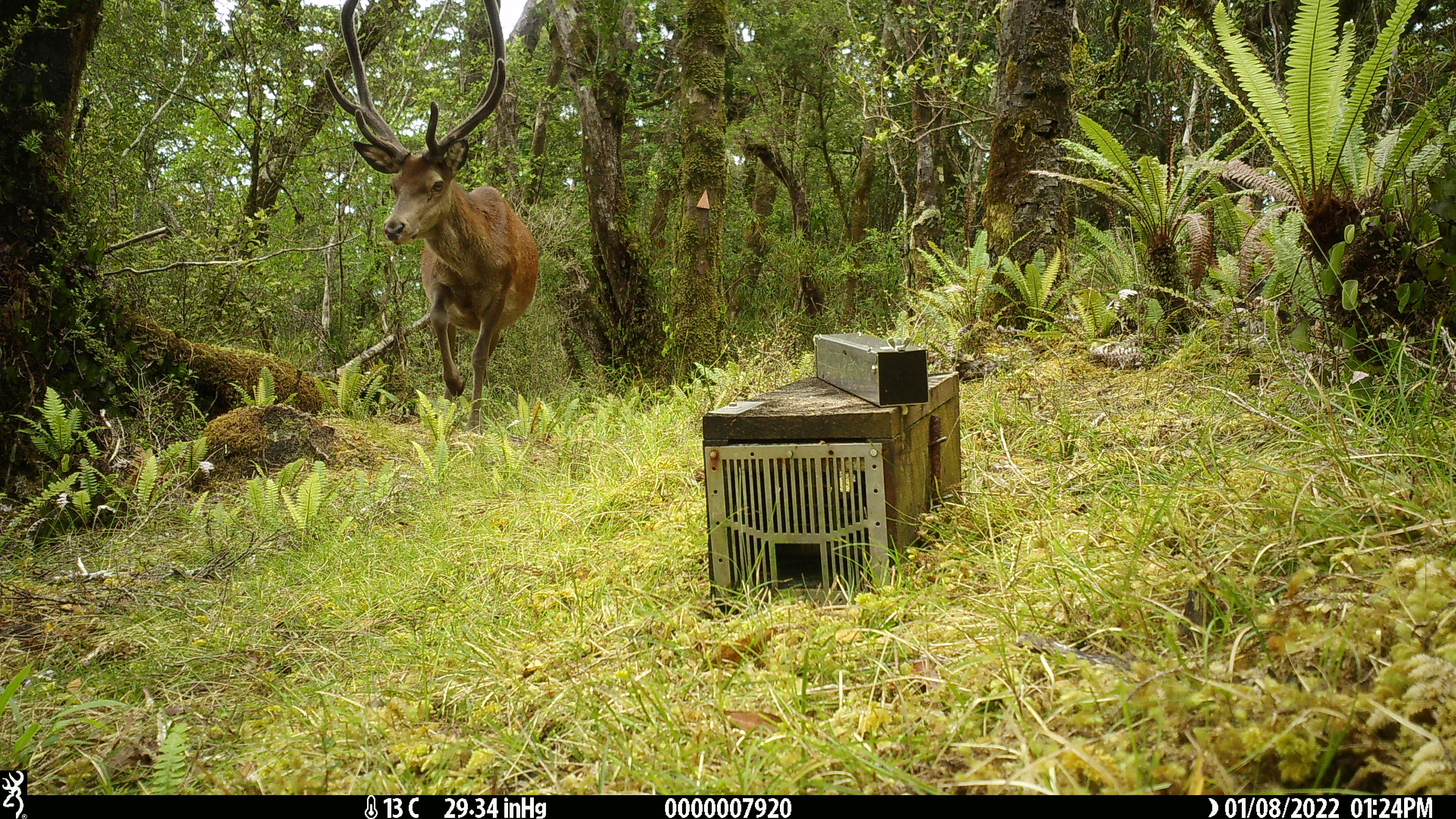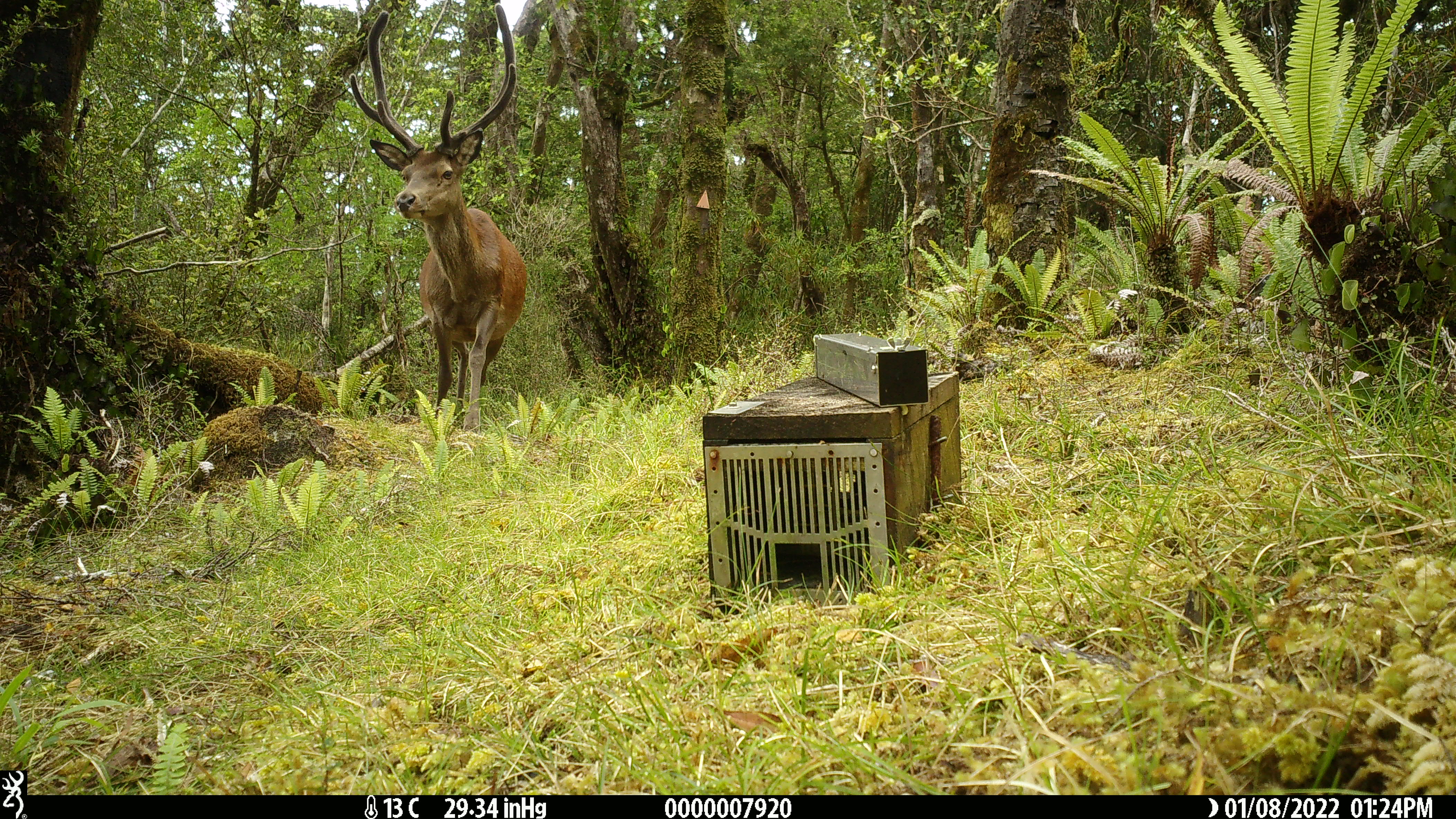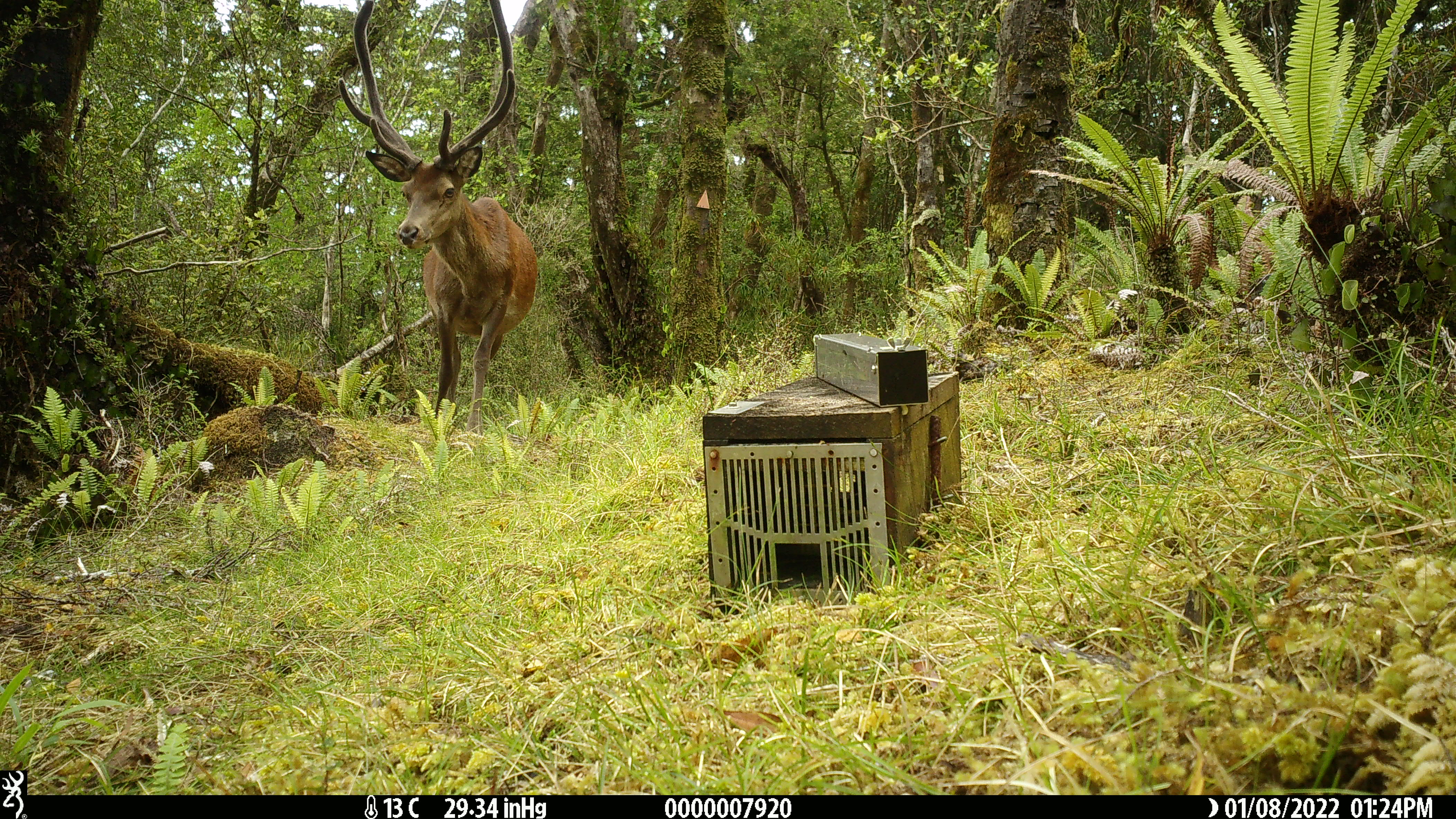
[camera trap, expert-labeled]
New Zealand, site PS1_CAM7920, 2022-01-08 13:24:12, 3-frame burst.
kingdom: Animalia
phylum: Chordata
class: Mammalia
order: Artiodactyla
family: Cervidae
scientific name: Cervidae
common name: deer